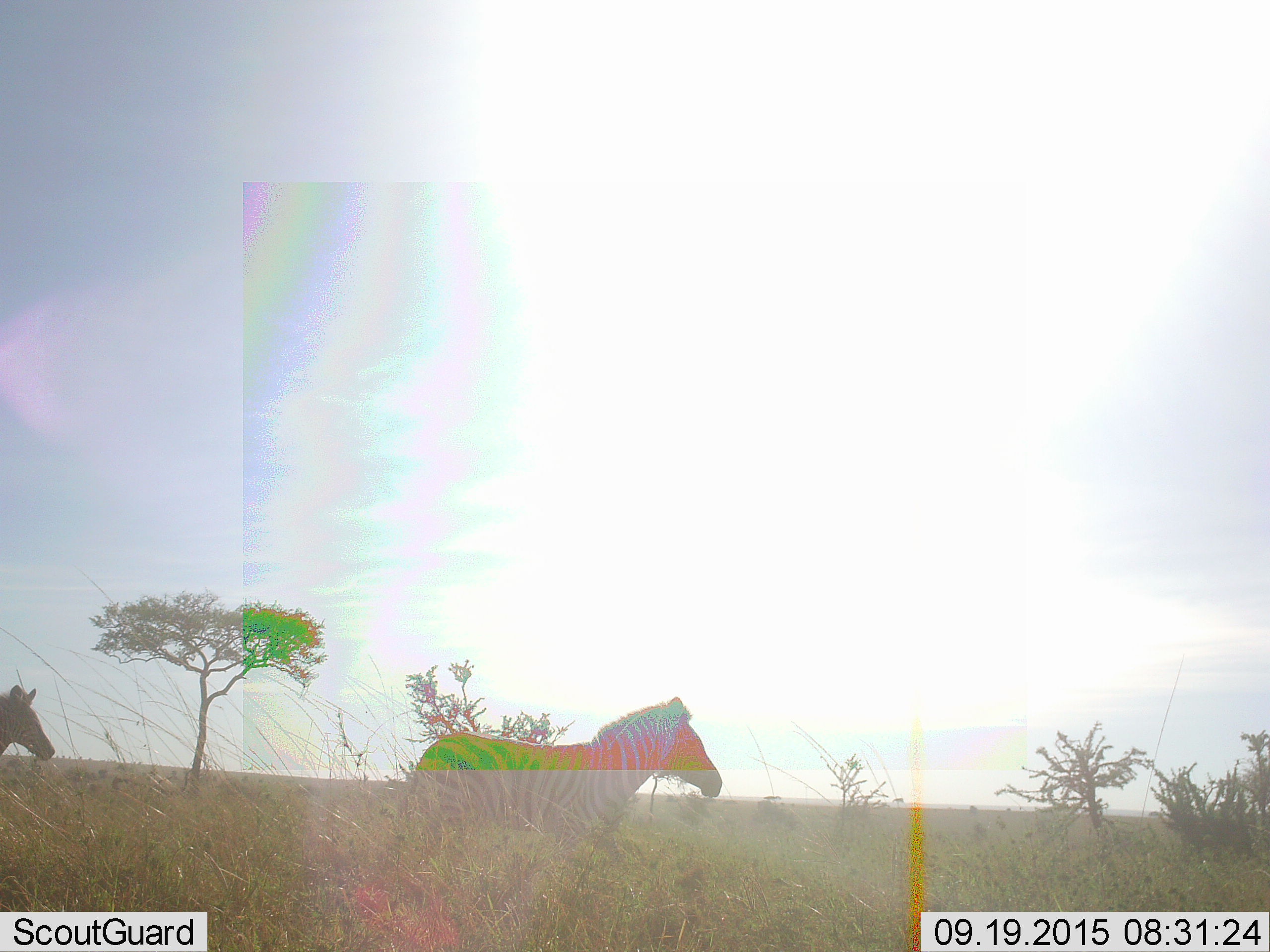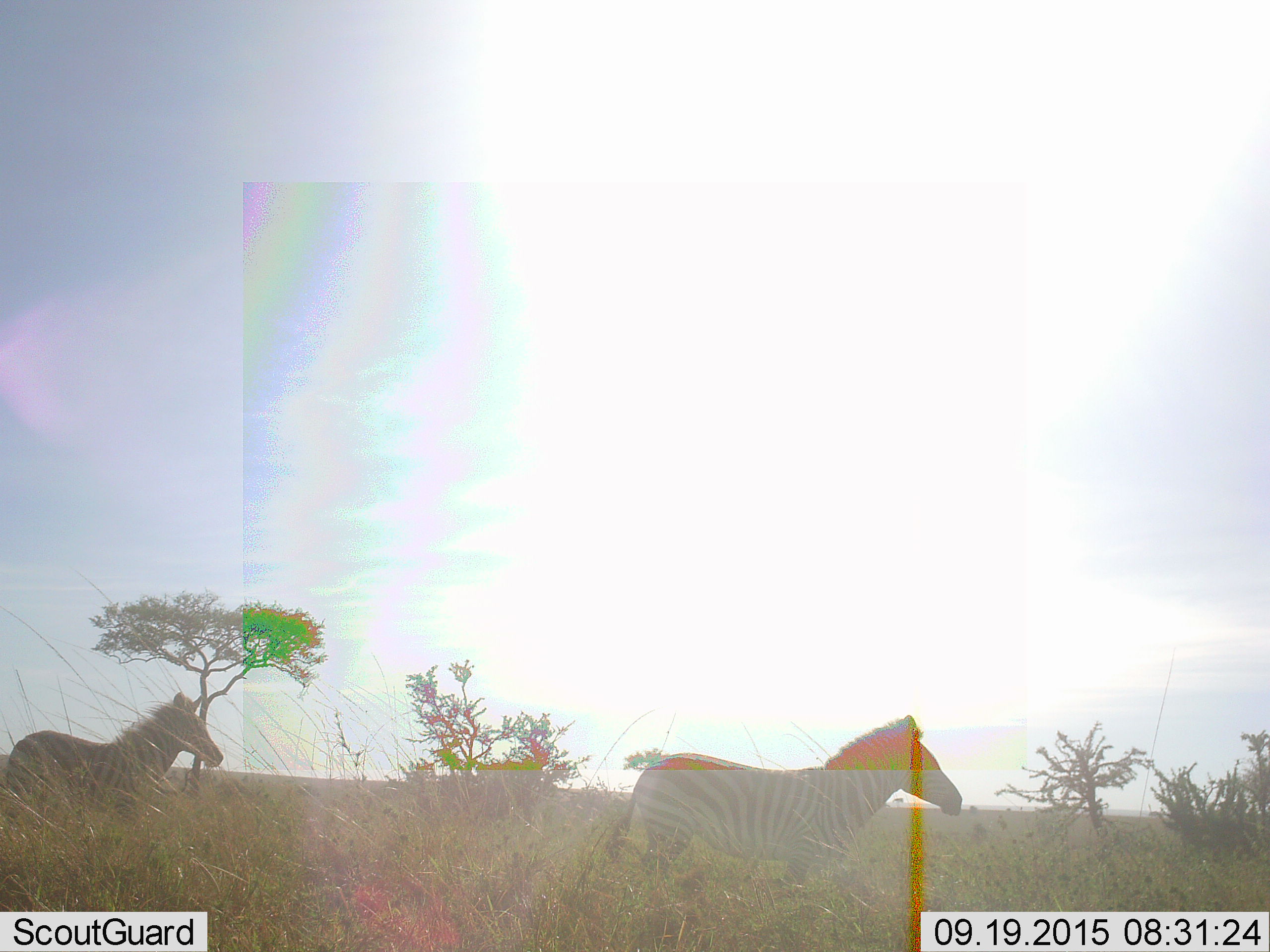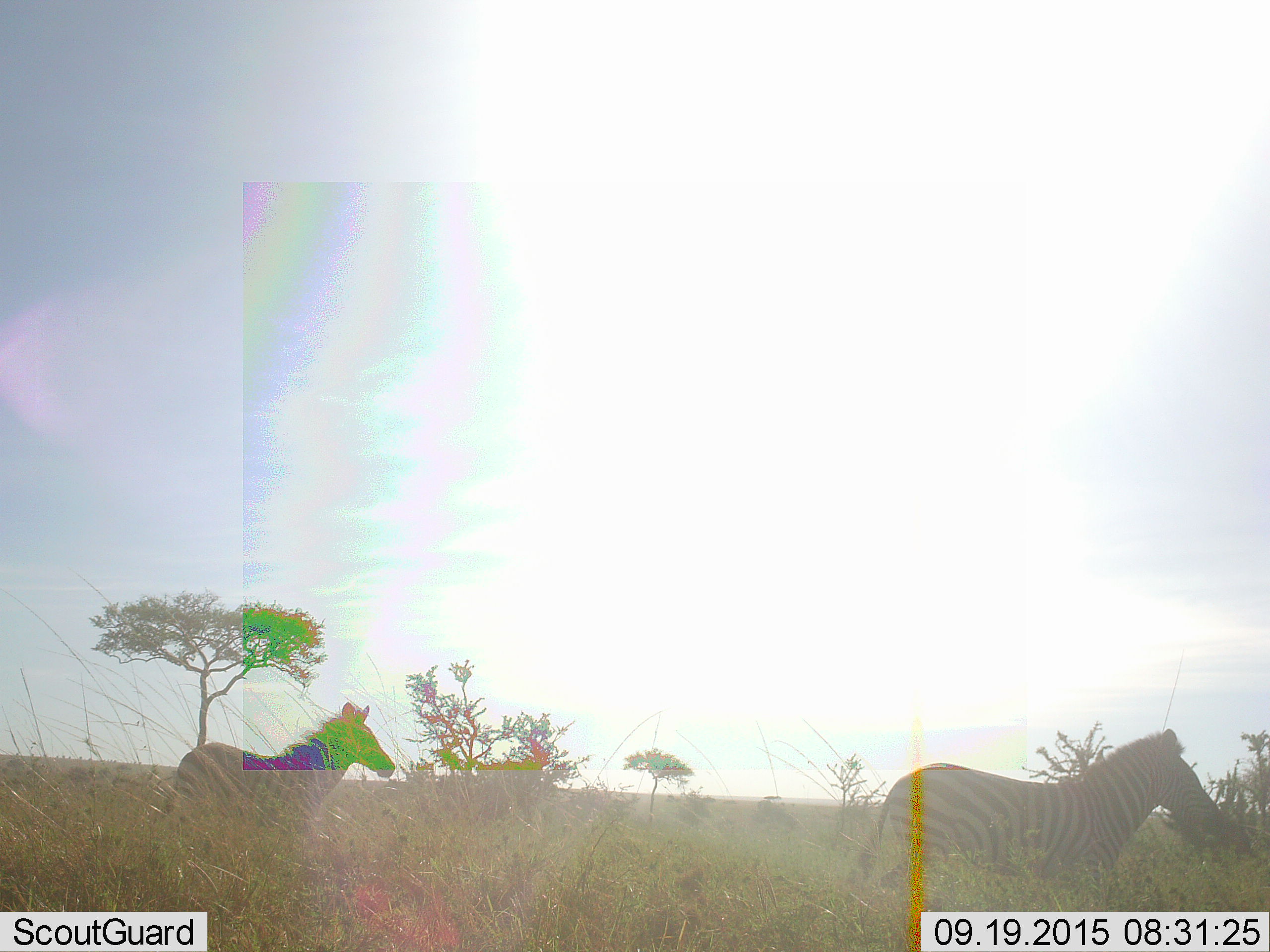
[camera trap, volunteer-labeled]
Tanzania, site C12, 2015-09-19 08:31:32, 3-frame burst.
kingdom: Animalia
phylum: Chordata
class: Mammalia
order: Perissodactyla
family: Equidae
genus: Equus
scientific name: Equus quagga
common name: plains zebra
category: zebra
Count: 2.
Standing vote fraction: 6%.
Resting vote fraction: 0%.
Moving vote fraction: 100%.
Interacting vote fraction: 0%.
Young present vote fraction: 6%.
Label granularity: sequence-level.